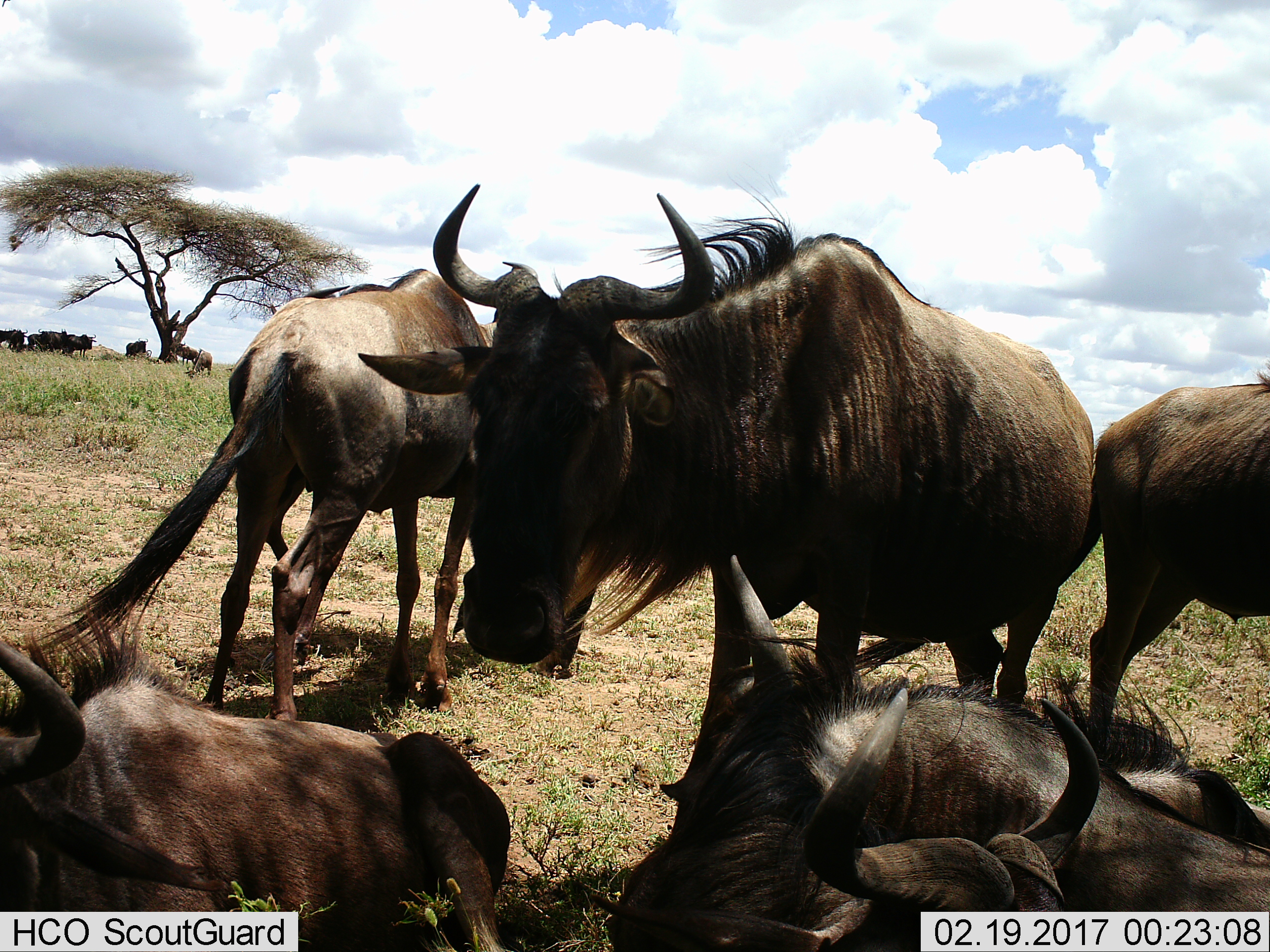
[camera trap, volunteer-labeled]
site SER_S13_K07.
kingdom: Animalia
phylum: Chordata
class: Mammalia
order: Artiodactyla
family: Bovidae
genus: Connochaetes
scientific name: Connochaetes taurinus taurinus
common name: blue wildebeest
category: wildebeestblue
Wildebeestblue (blue wildebeest) (Connochaetes taurinus taurinus), count 11-50. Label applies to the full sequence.